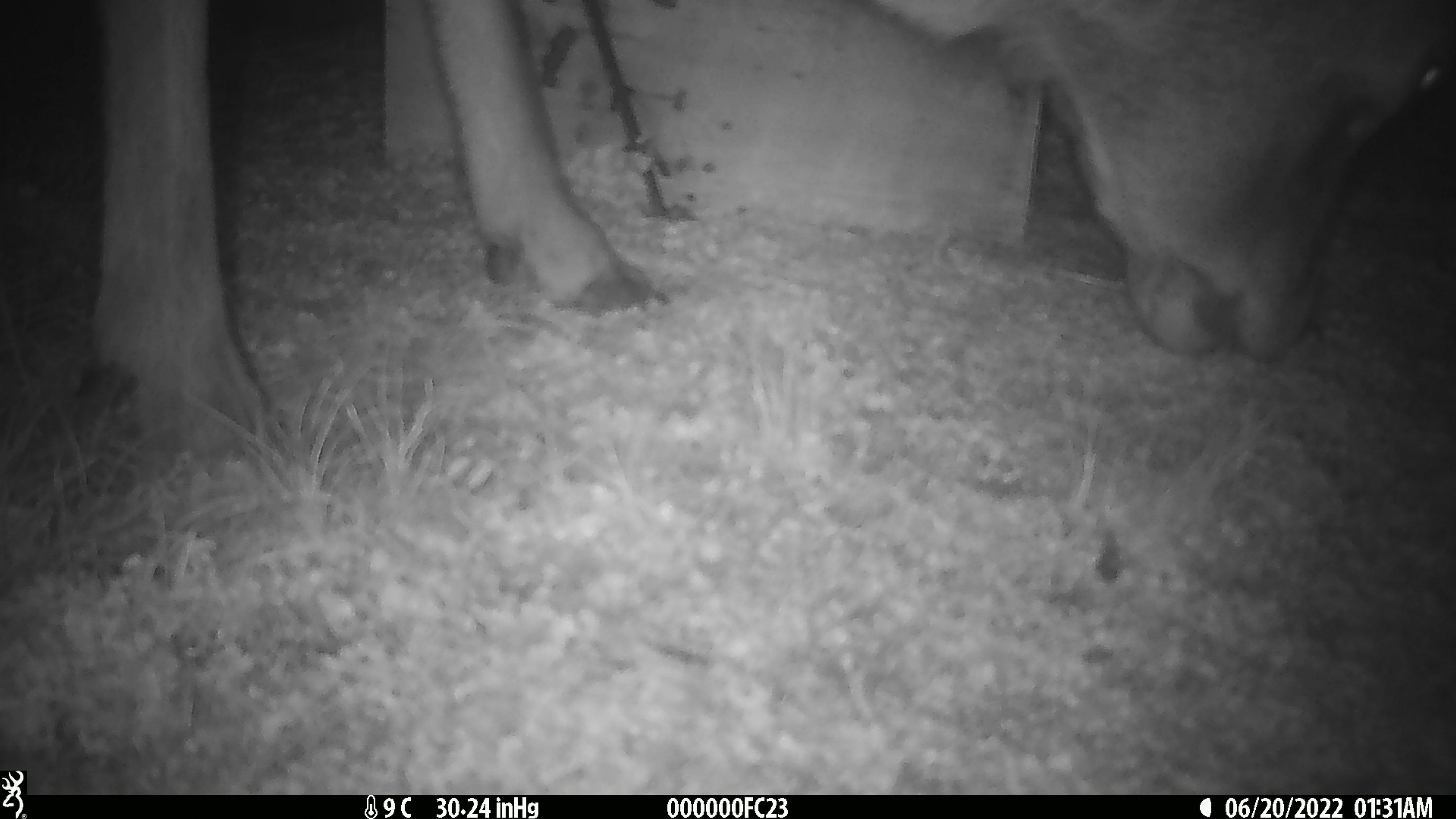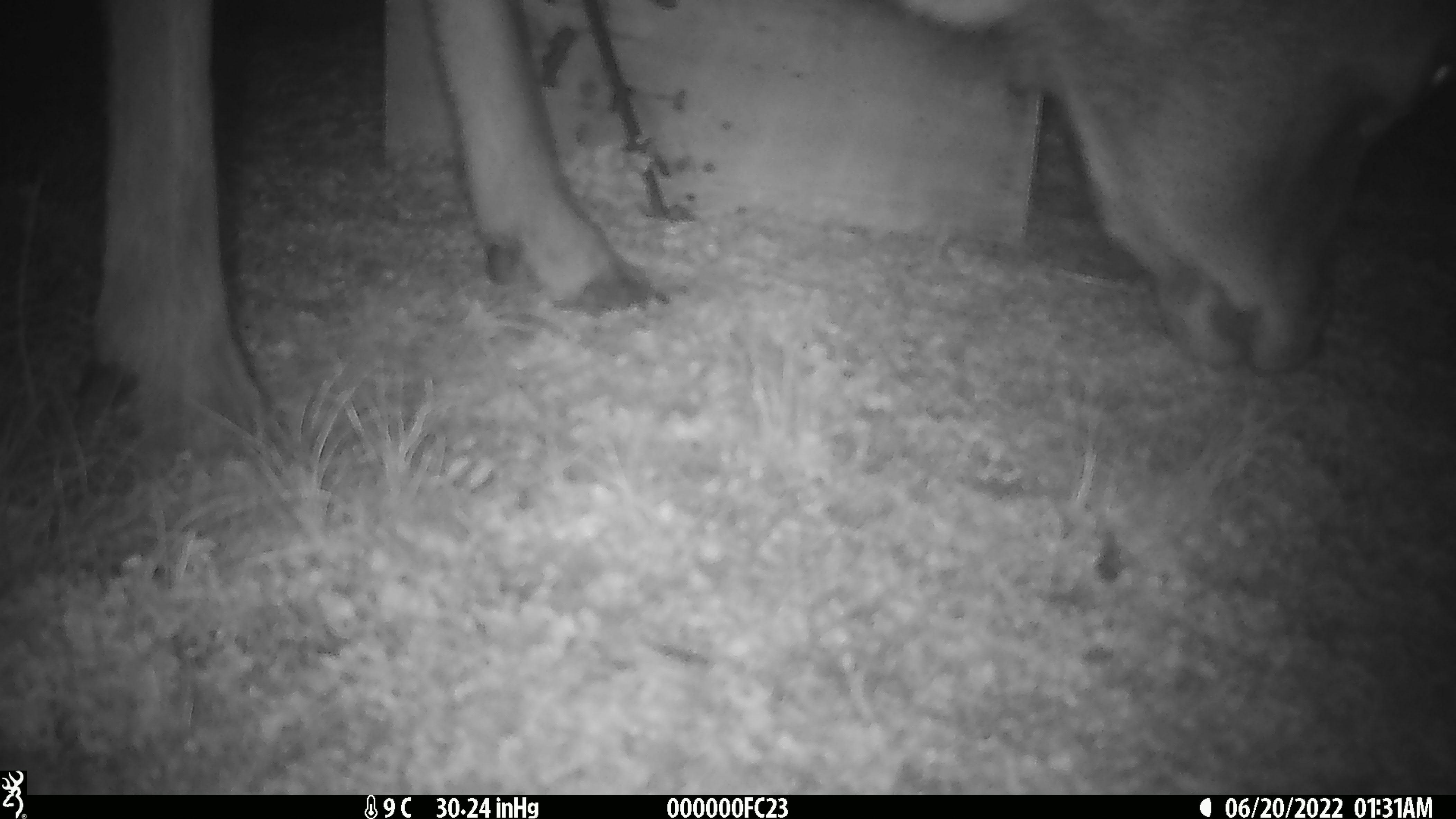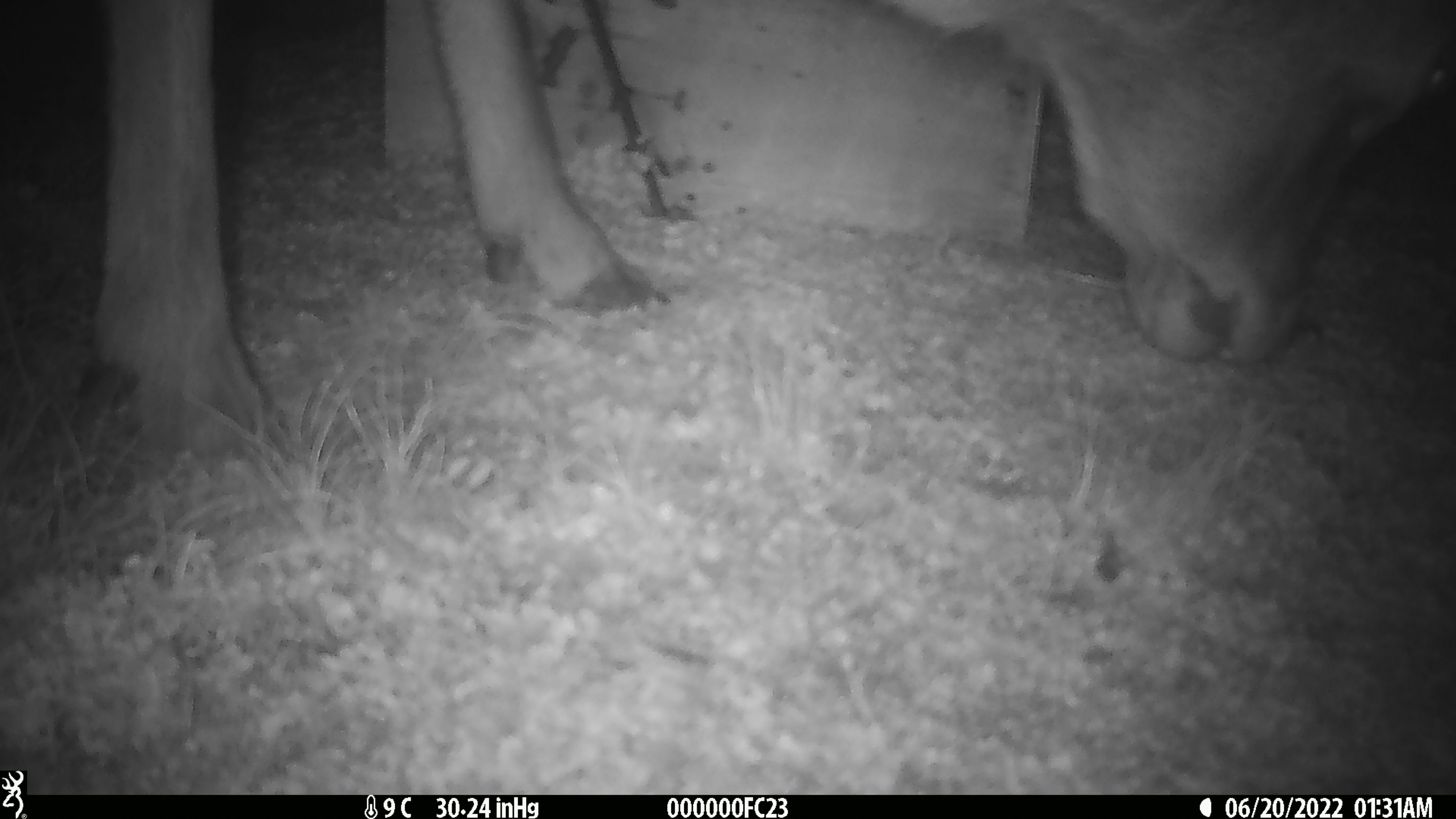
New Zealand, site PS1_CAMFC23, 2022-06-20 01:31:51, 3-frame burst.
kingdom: Animalia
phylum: Chordata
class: Mammalia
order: Artiodactyla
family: Cervidae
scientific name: Cervidae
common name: deer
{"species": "deer (Cervidae)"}